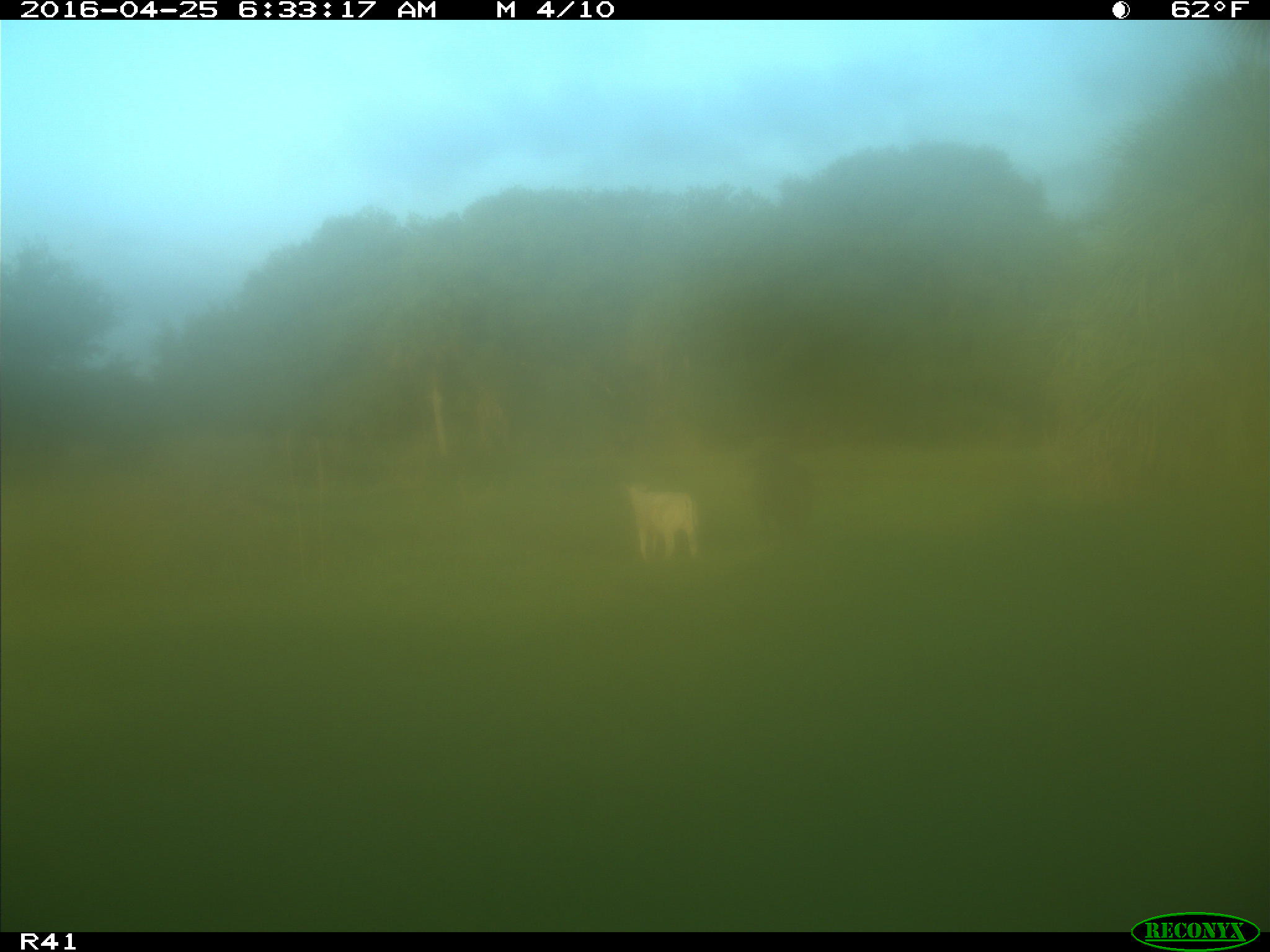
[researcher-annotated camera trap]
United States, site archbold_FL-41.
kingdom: Animalia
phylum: Chordata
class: Mammalia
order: Artiodactyla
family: Bovidae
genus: Bos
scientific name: Bos taurus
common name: domestic cow